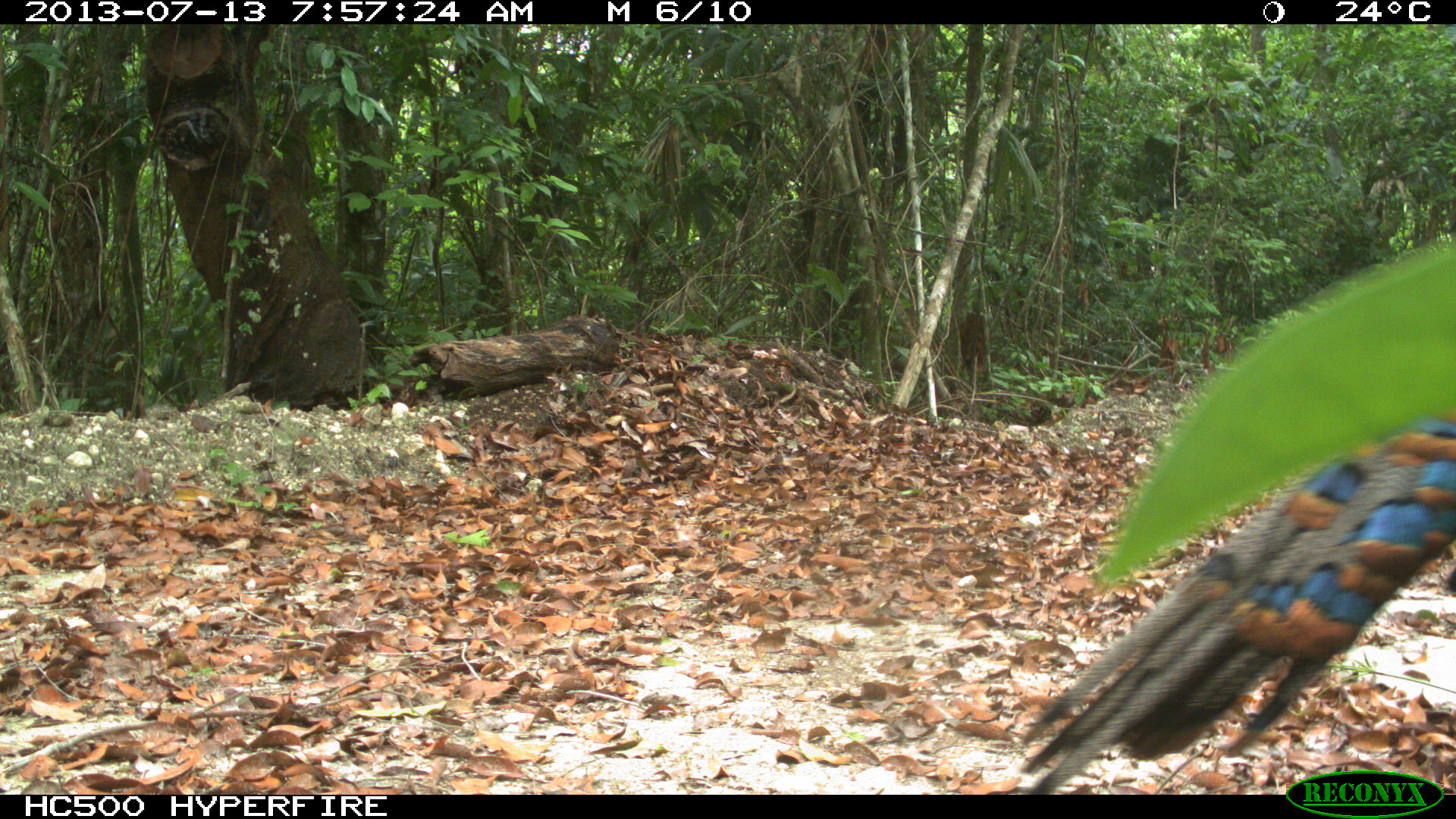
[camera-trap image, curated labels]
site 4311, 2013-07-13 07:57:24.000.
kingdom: Animalia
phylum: Chordata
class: Aves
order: Galliformes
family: Phasianidae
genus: Meleagris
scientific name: Meleagris ocellata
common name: ocellated turkey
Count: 1.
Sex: male.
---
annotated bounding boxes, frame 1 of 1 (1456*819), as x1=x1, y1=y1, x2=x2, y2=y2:
meleagris ocellata: x1=1018, y1=417, x2=1456, y2=786